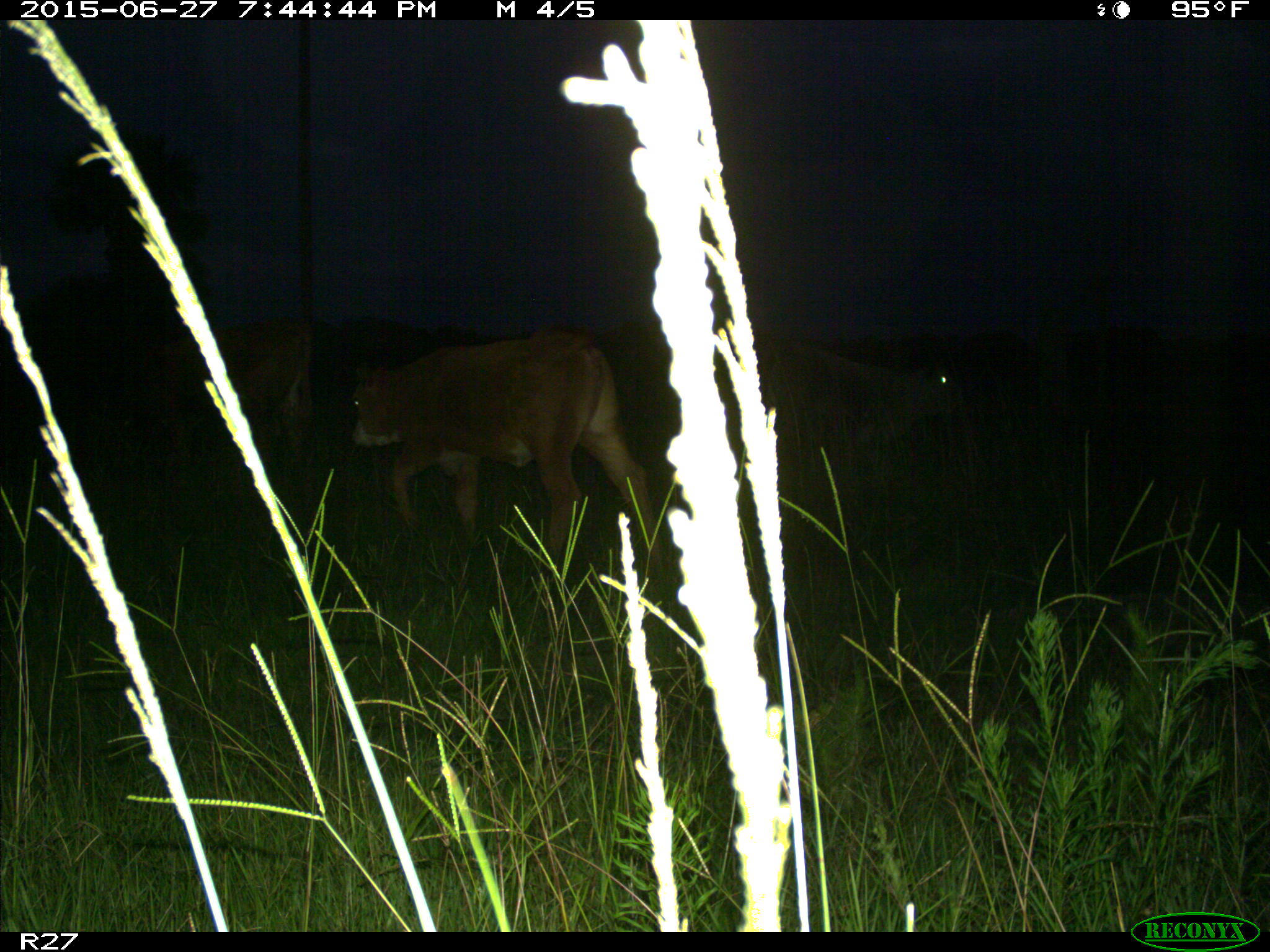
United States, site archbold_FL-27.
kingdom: Animalia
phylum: Chordata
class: Mammalia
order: Artiodactyla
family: Bovidae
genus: Bos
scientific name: Bos taurus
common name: domestic cow